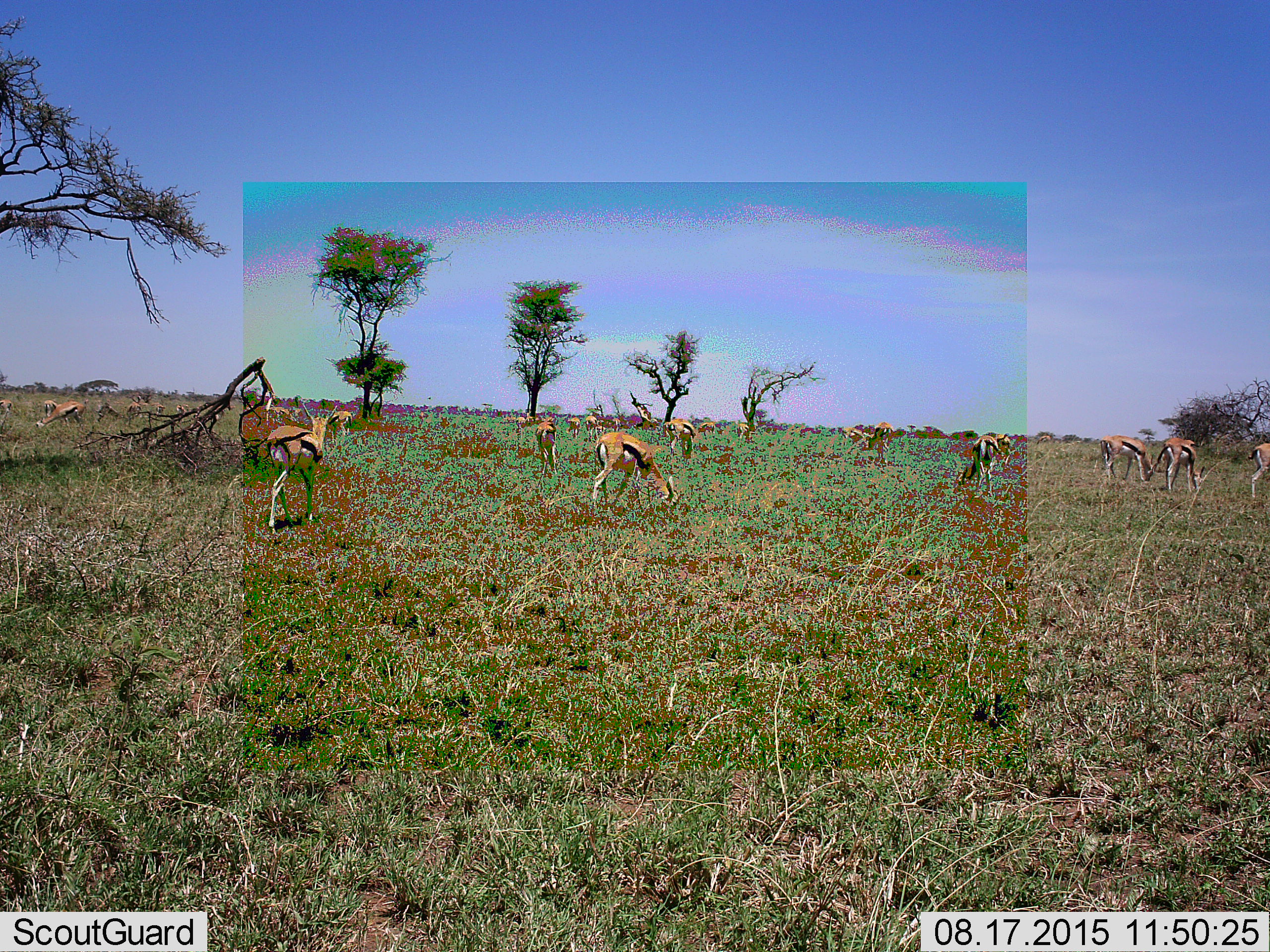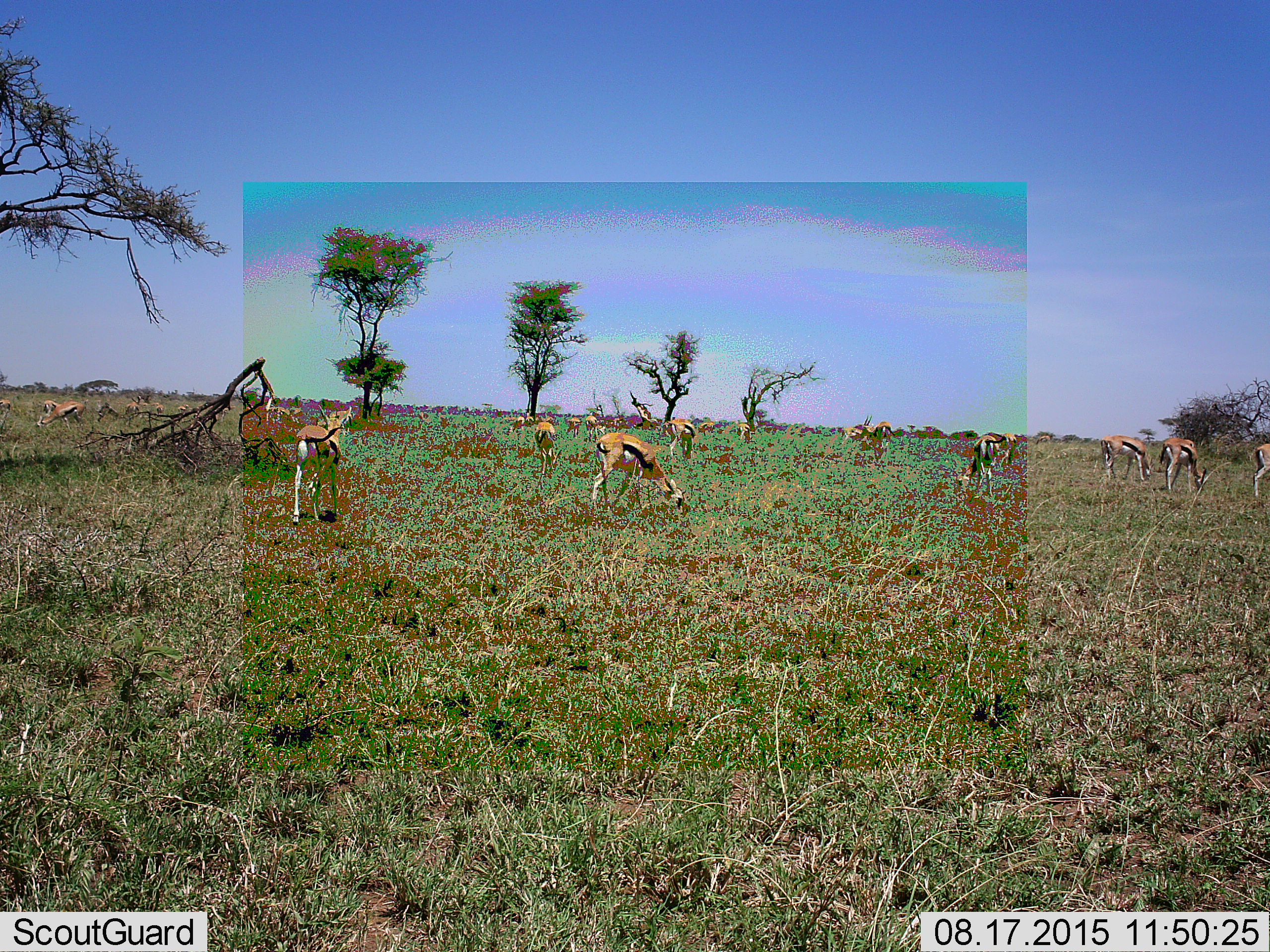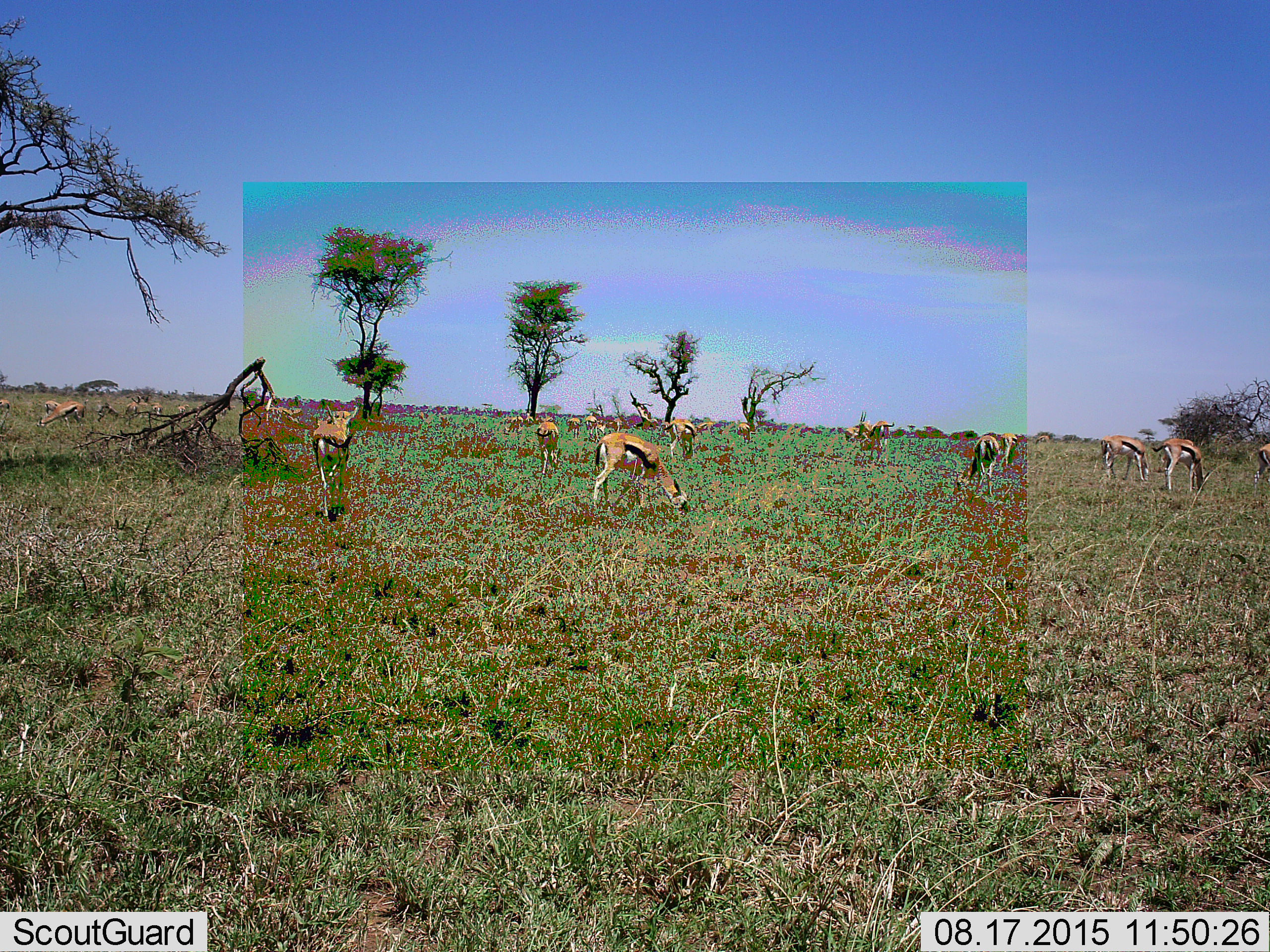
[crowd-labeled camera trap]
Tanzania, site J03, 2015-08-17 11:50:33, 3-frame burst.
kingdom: Animalia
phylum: Chordata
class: Mammalia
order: Artiodactyla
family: Bovidae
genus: Eudorcas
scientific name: Eudorcas thomsonii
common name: thomson's gazelle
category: gazellethomsons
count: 11-50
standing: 60%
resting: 0%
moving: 40%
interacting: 0%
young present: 20%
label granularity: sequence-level